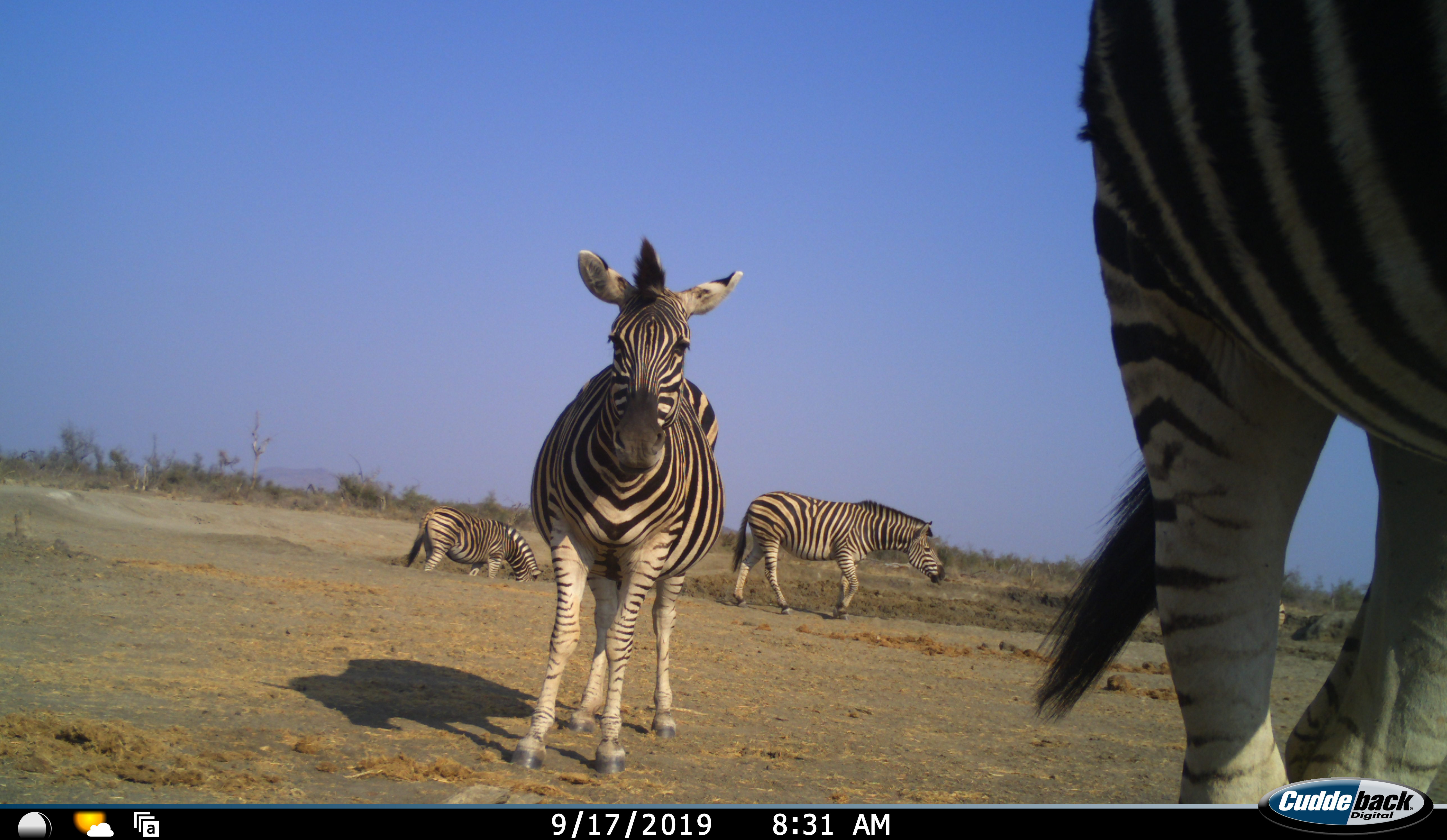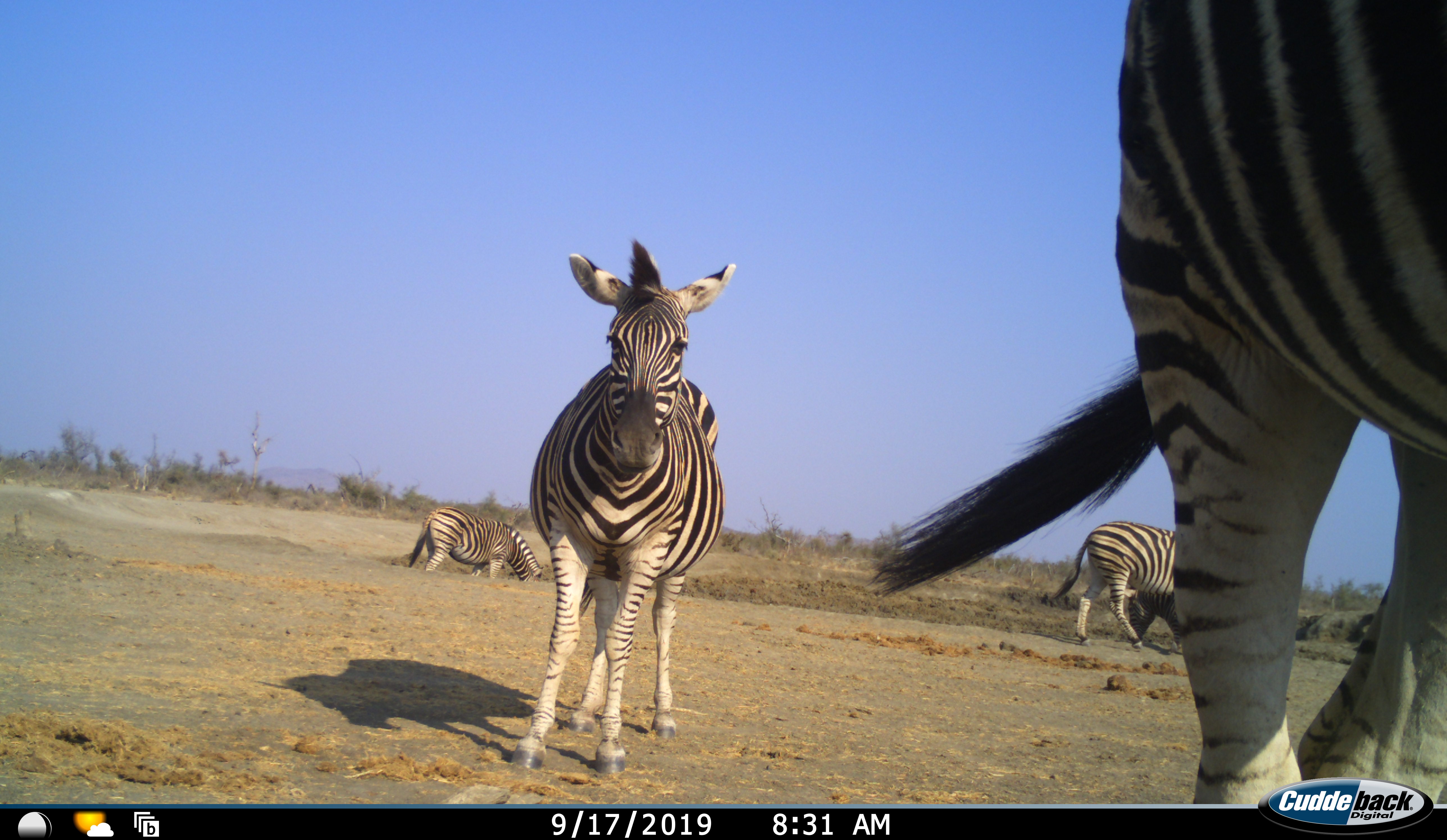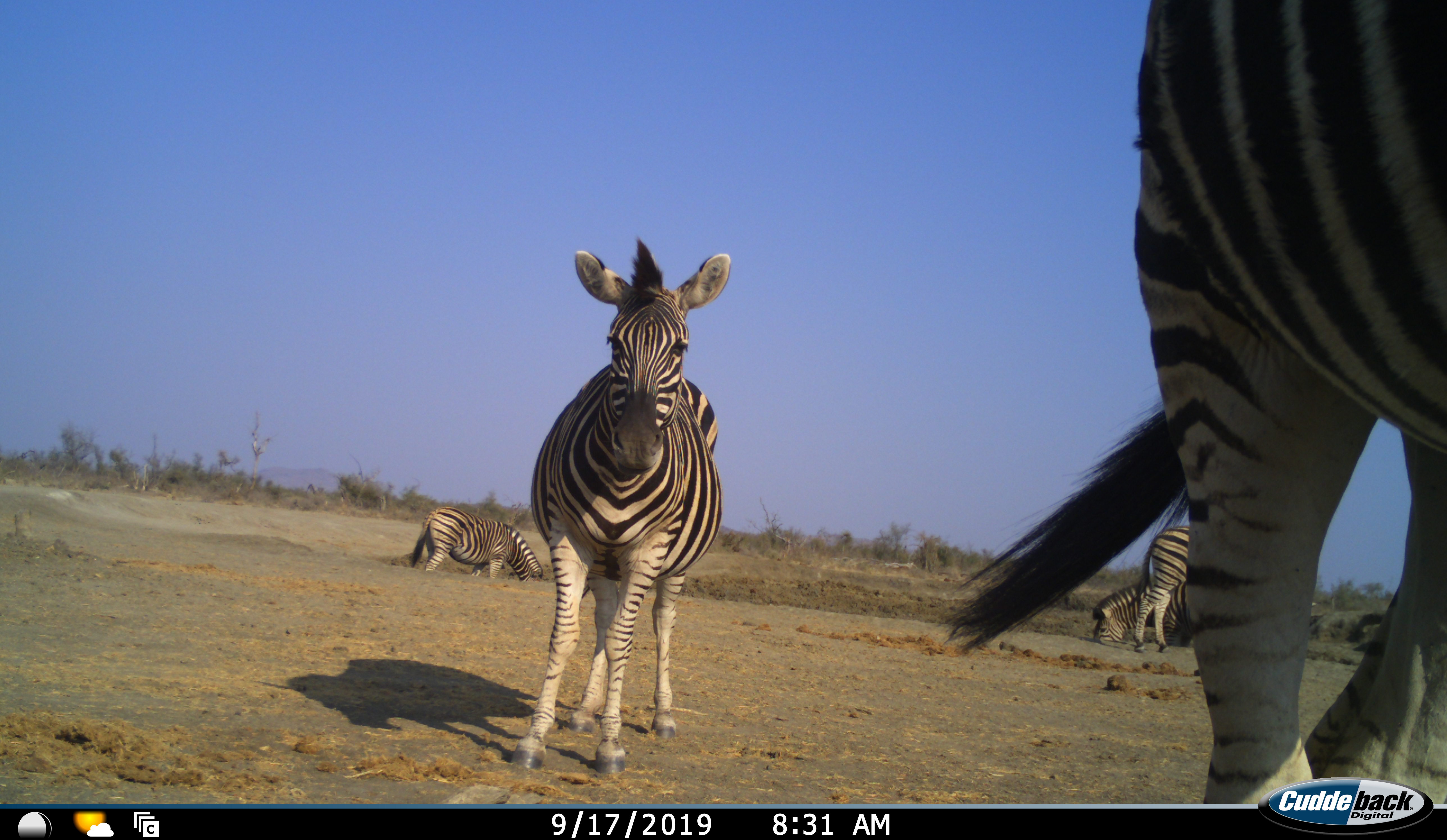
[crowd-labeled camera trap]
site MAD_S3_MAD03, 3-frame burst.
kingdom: Animalia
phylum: Chordata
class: Mammalia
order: Perissodactyla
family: Equidae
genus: Equus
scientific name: Equus quagga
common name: plains zebra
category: zebraplains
Zebraplains (plains zebra) (Equus quagga), count 5. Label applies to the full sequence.